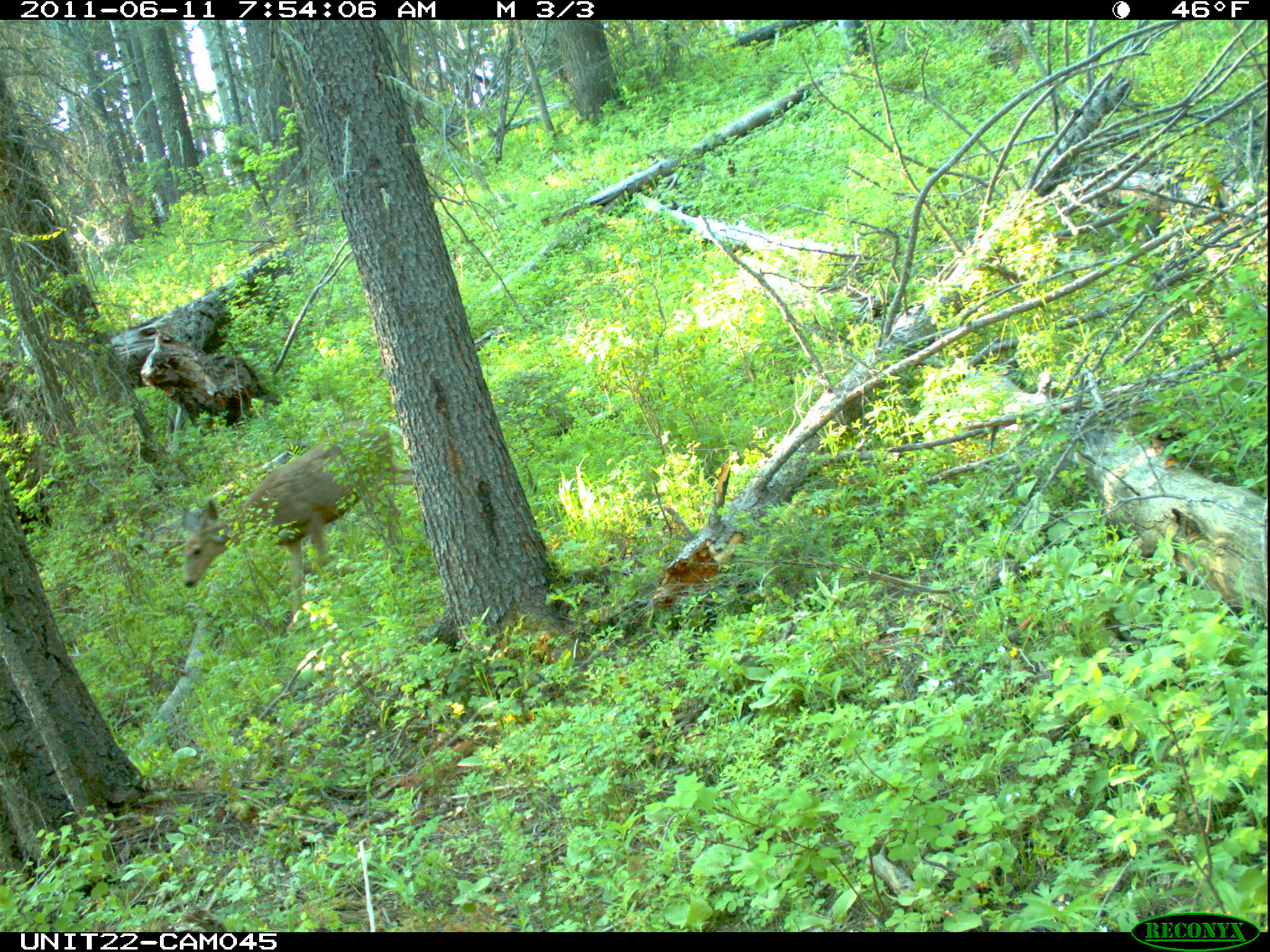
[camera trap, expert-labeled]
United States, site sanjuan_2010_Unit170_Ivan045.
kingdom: Animalia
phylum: Chordata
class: Mammalia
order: Artiodactyla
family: Cervidae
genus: Odocoileus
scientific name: Odocoileus hemionus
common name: mule deer